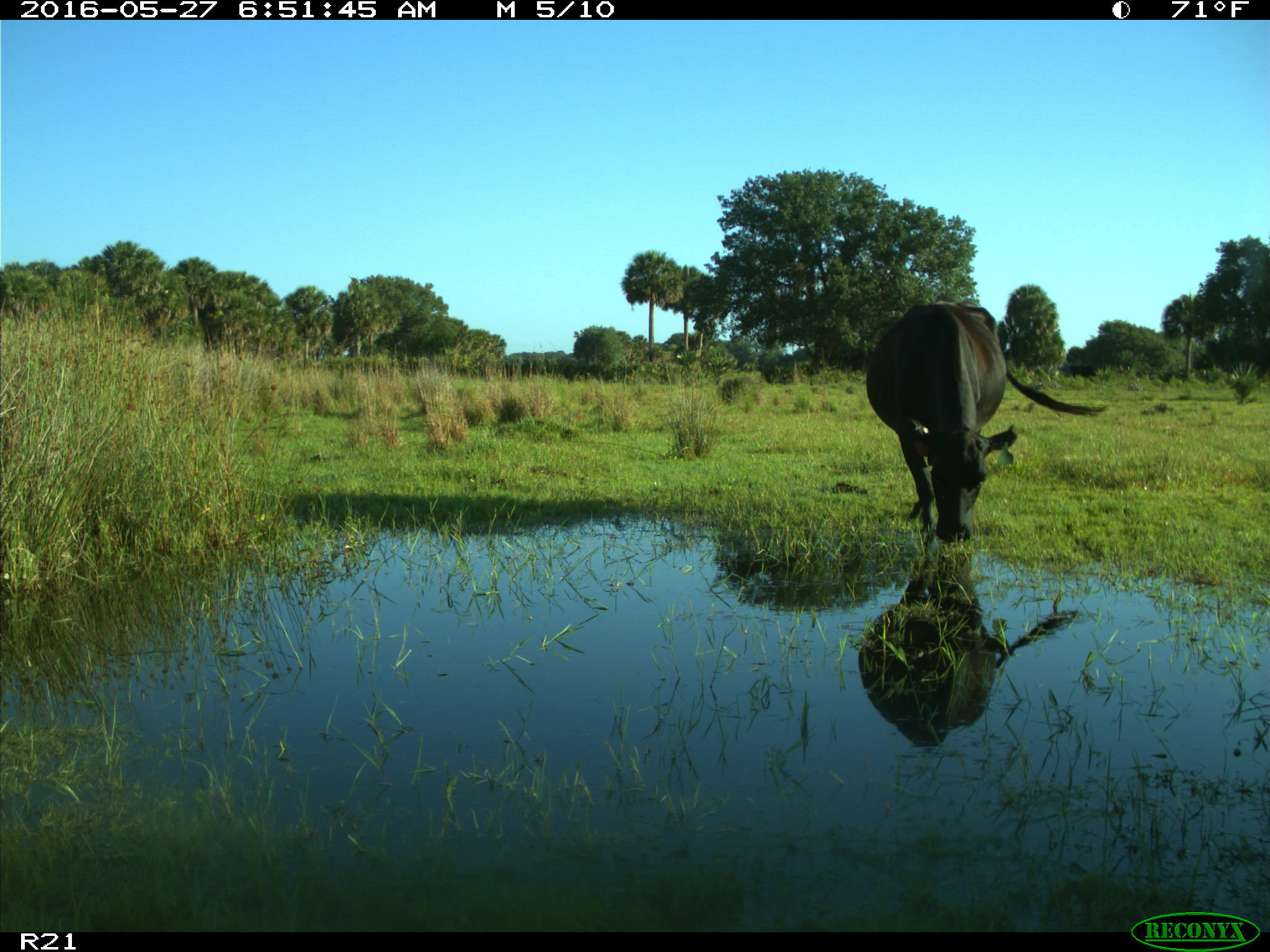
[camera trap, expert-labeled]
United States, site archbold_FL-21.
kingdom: Animalia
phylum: Chordata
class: Mammalia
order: Artiodactyla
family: Bovidae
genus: Bos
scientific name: Bos taurus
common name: domestic cow